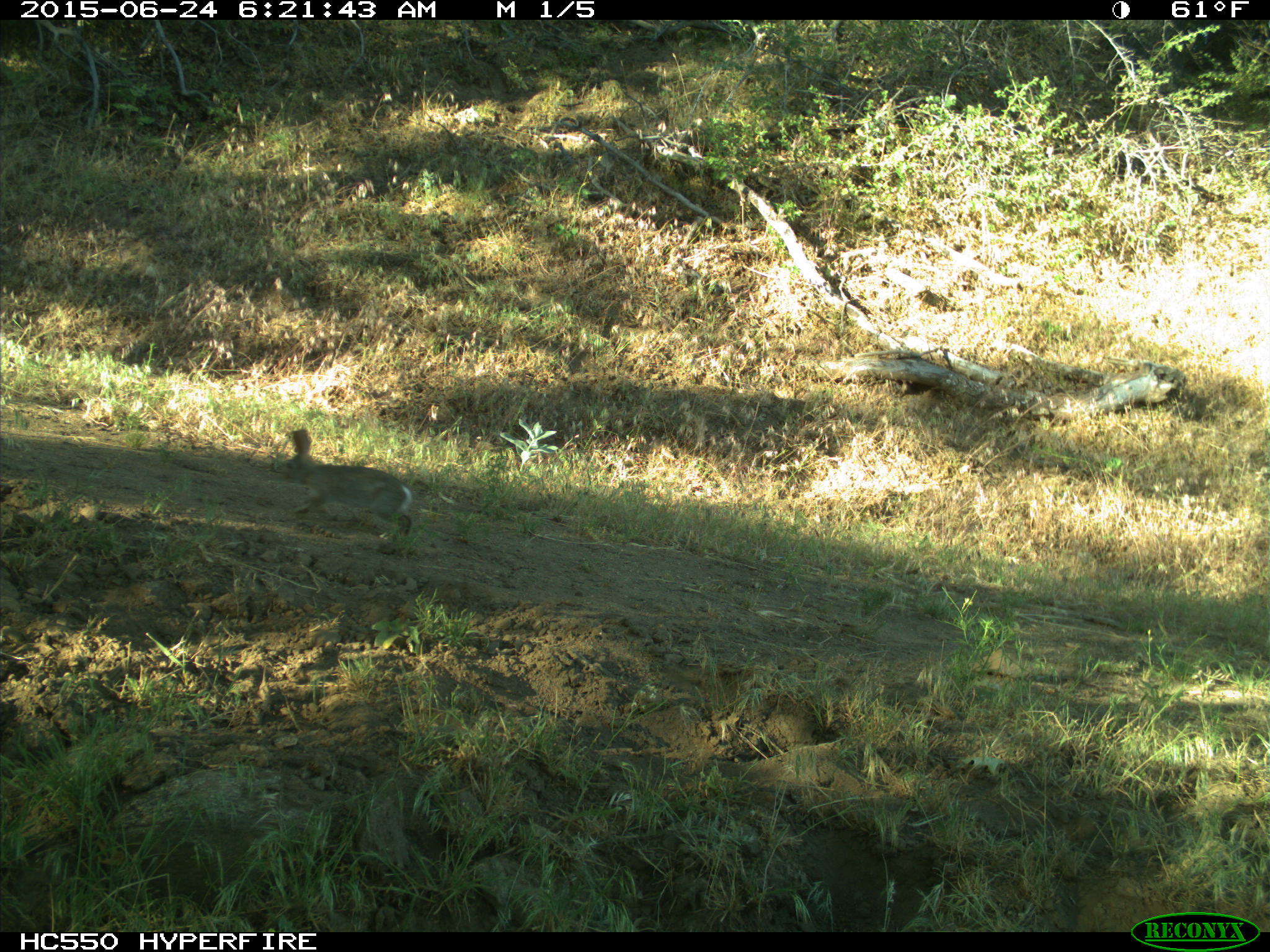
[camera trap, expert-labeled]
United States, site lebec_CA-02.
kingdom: Animalia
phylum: Chordata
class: Mammalia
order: Lagomorpha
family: Leporidae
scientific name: Leporidae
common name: rabbits and hares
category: unidentified rabbit